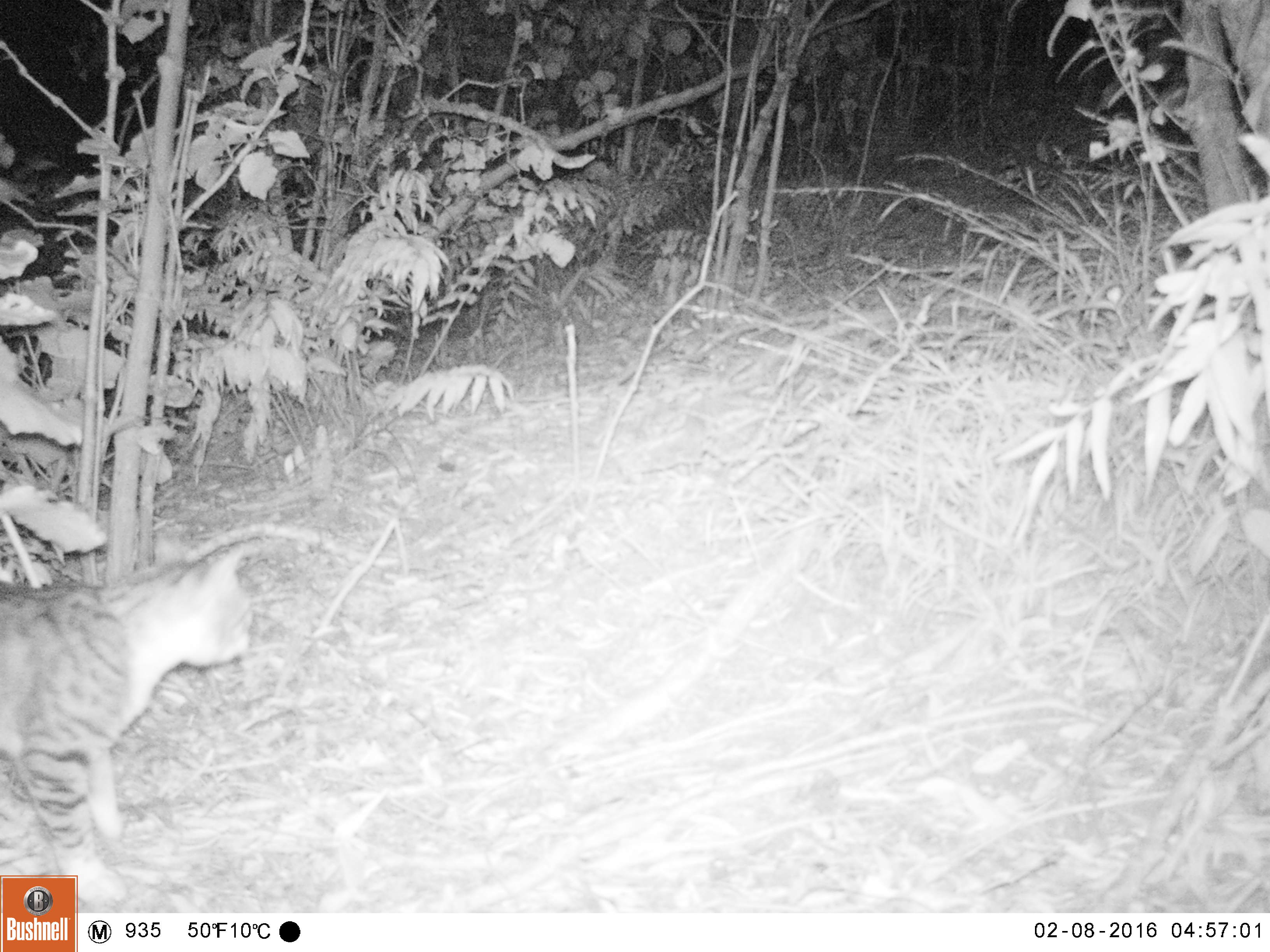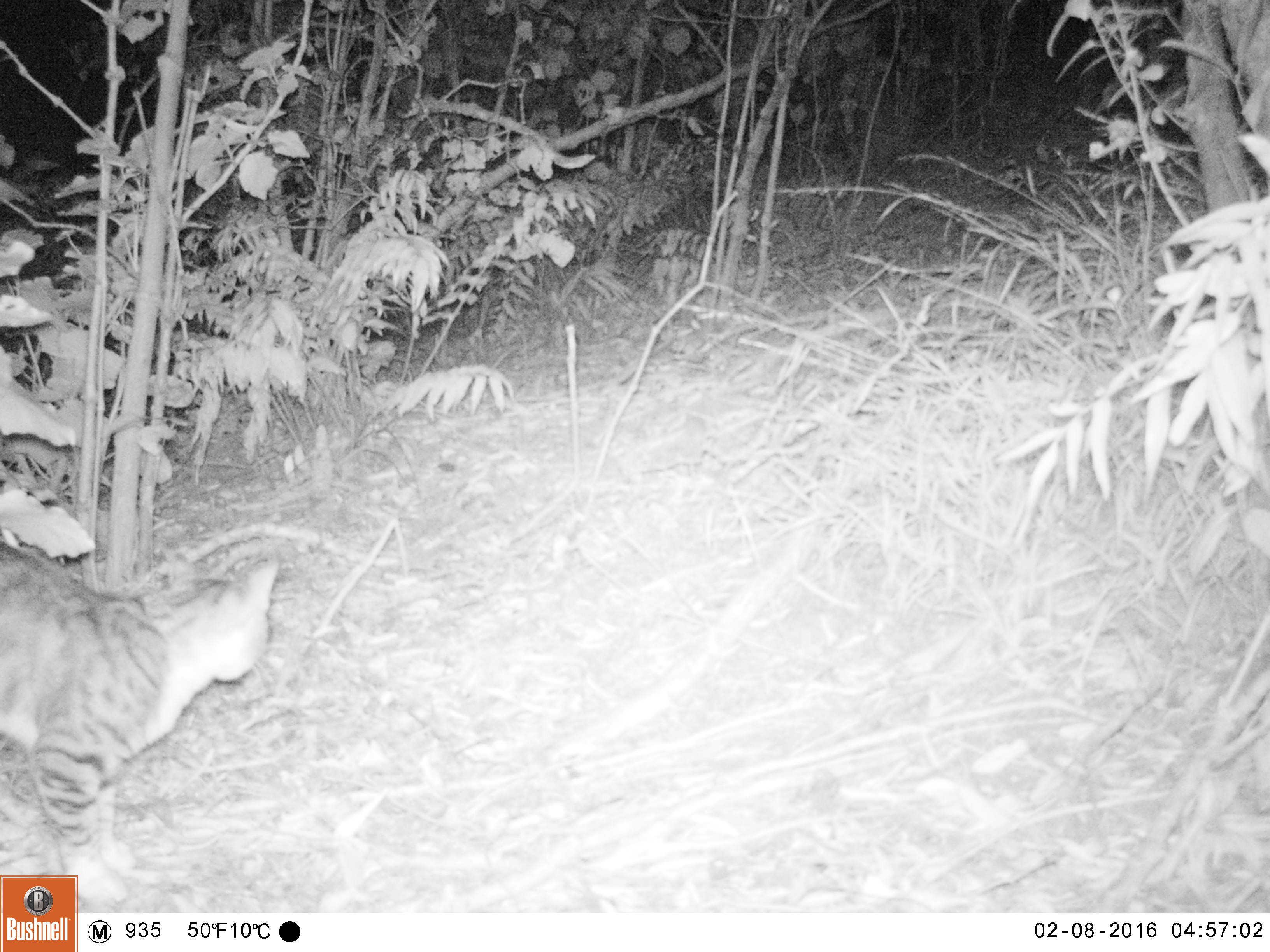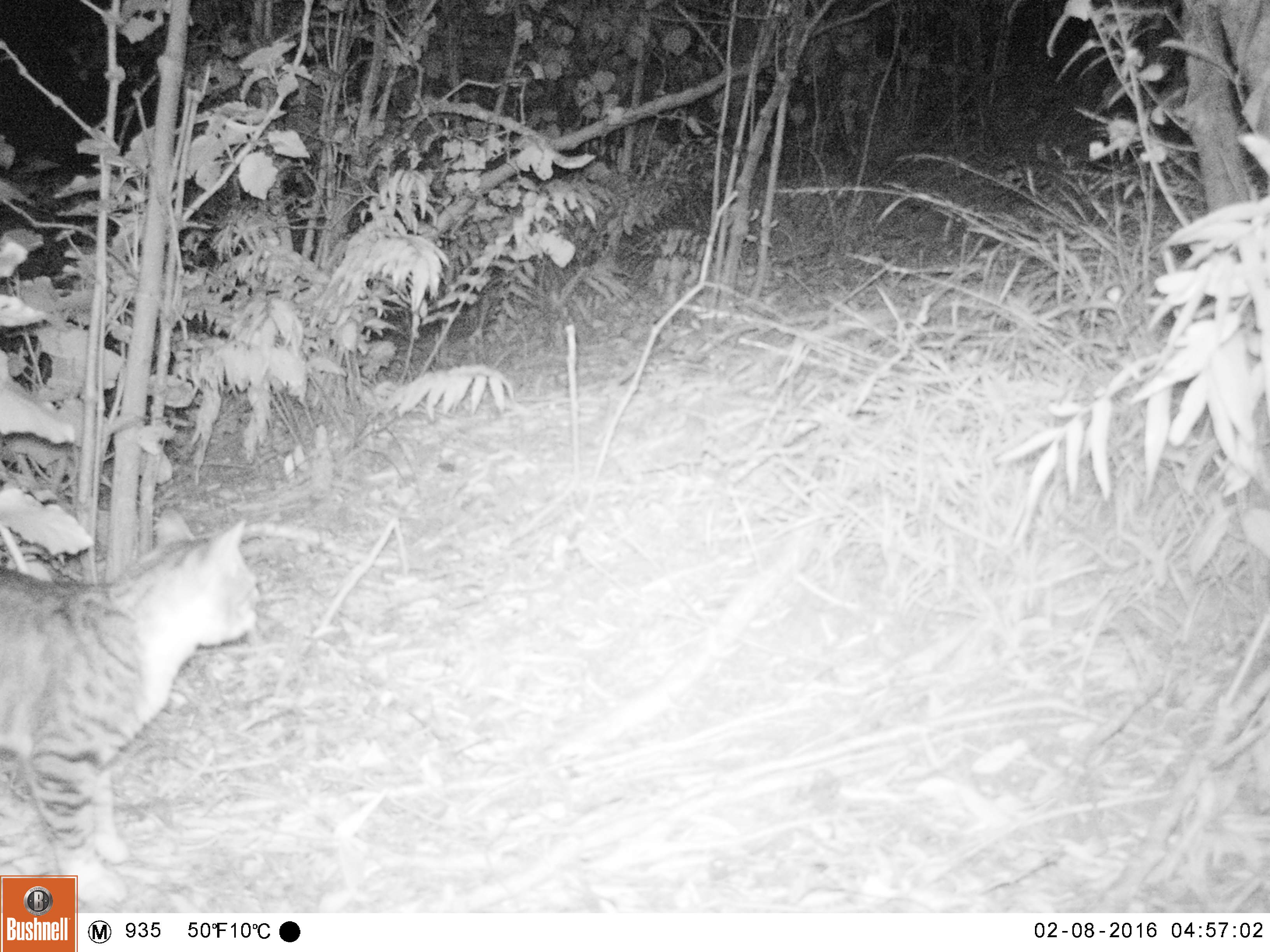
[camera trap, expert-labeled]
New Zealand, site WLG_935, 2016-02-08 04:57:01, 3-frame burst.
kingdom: Animalia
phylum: Chordata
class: Mammalia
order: Carnivora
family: Felidae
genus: Felis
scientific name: Felis catus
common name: domestic cat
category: cat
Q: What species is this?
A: Cat (domestic cat) (Felis catus).